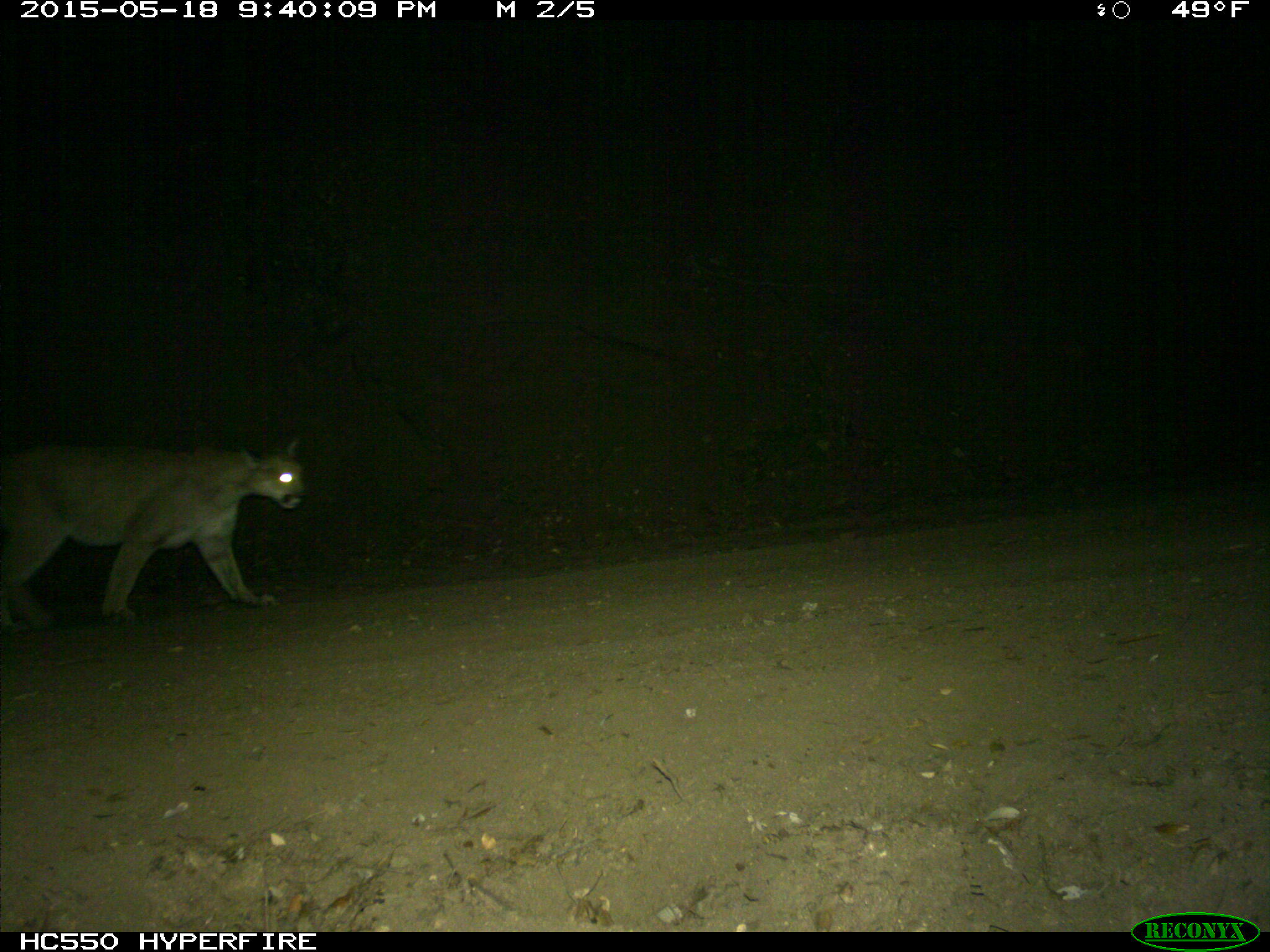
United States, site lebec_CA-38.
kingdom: Animalia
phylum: Chordata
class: Mammalia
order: Carnivora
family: Felidae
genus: Puma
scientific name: Puma concolor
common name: mountain lion